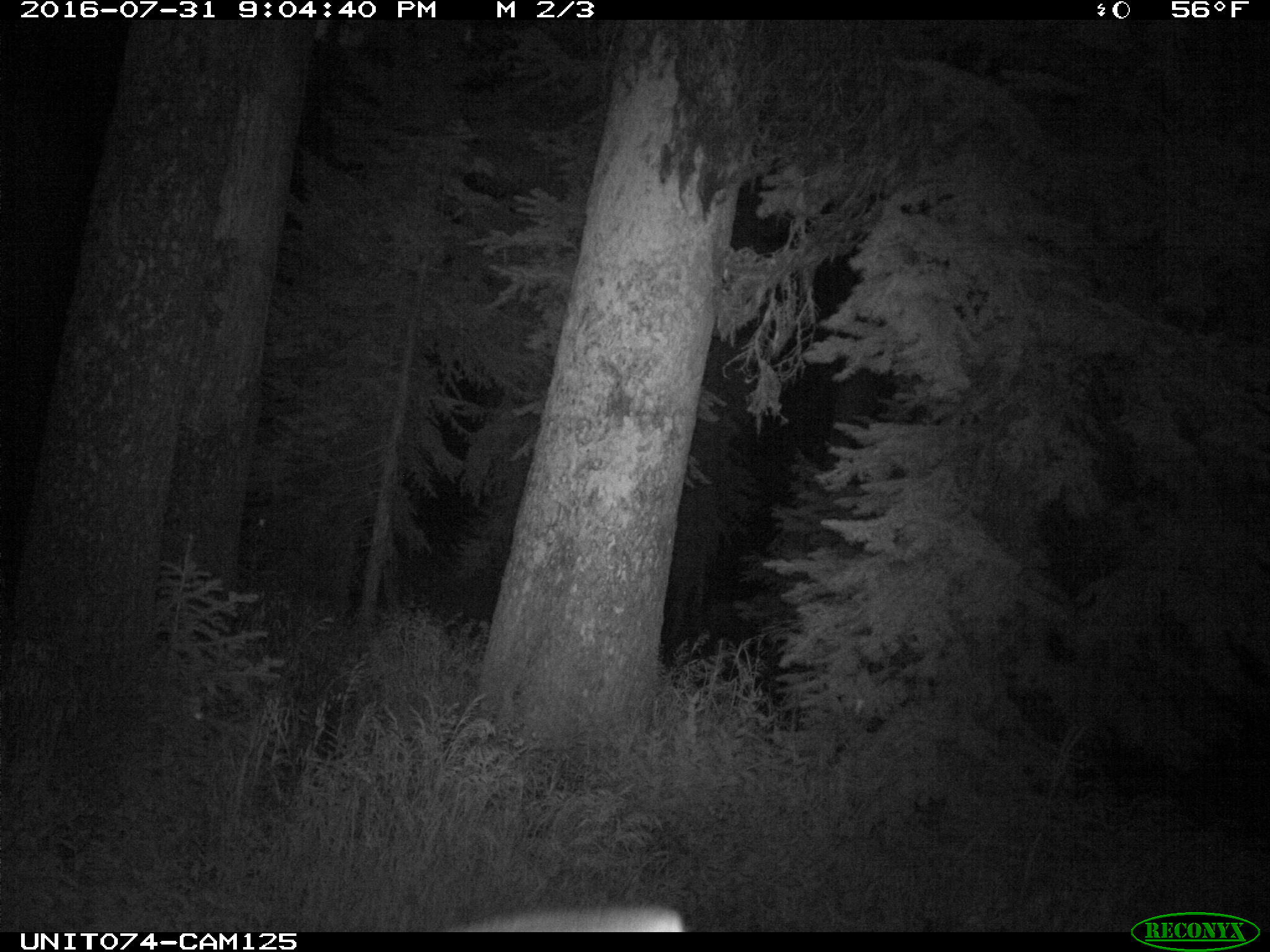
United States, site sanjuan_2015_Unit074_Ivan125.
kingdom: Animalia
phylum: Chordata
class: Mammalia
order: Artiodactyla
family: Cervidae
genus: Cervus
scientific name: Cervus elaphus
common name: red deer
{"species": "Cervus elaphus (red deer)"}